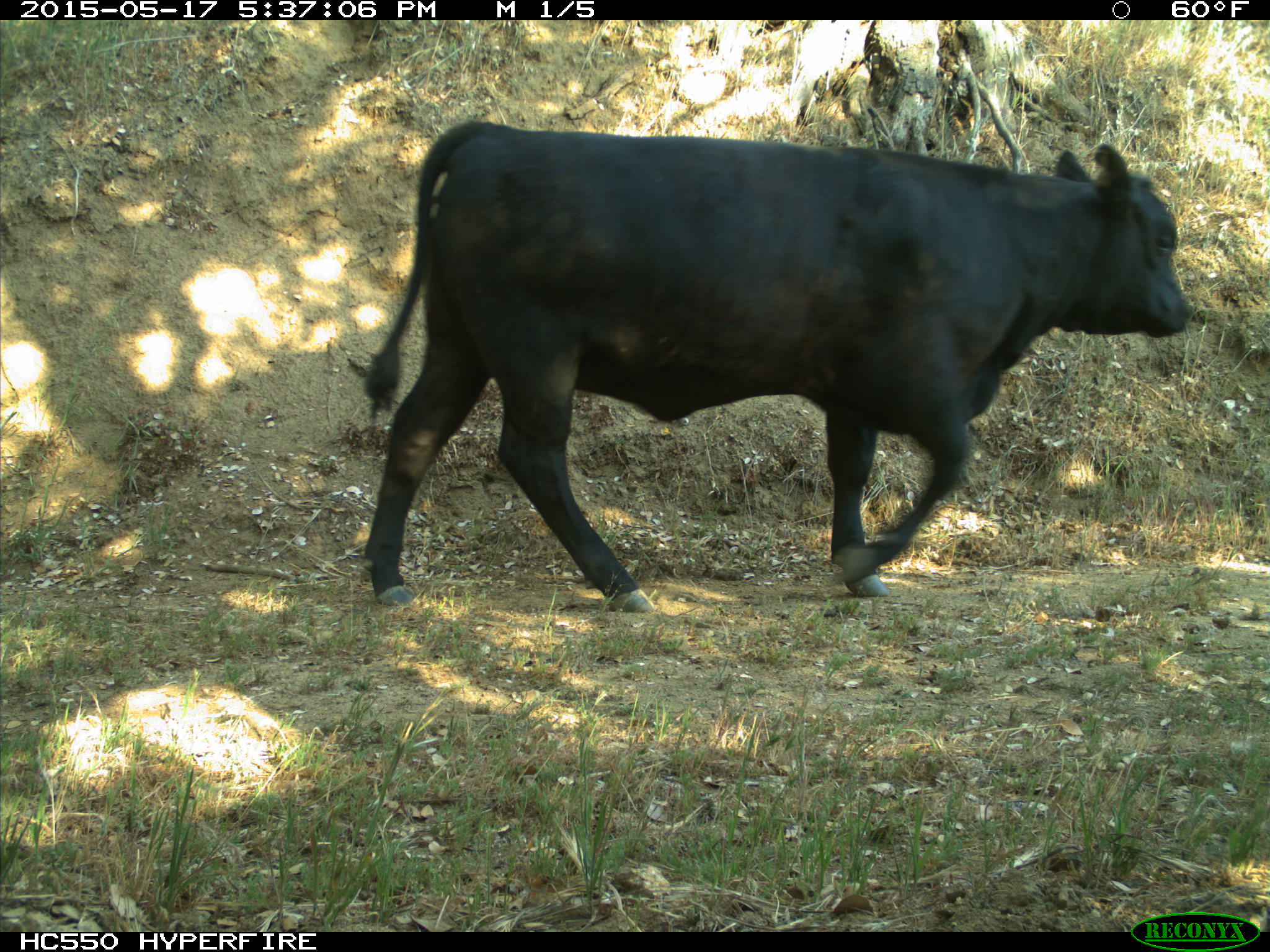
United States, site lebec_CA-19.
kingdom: Animalia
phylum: Chordata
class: Mammalia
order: Artiodactyla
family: Bovidae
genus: Bos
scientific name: Bos taurus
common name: domestic cow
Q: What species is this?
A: Bos taurus (domestic cow).